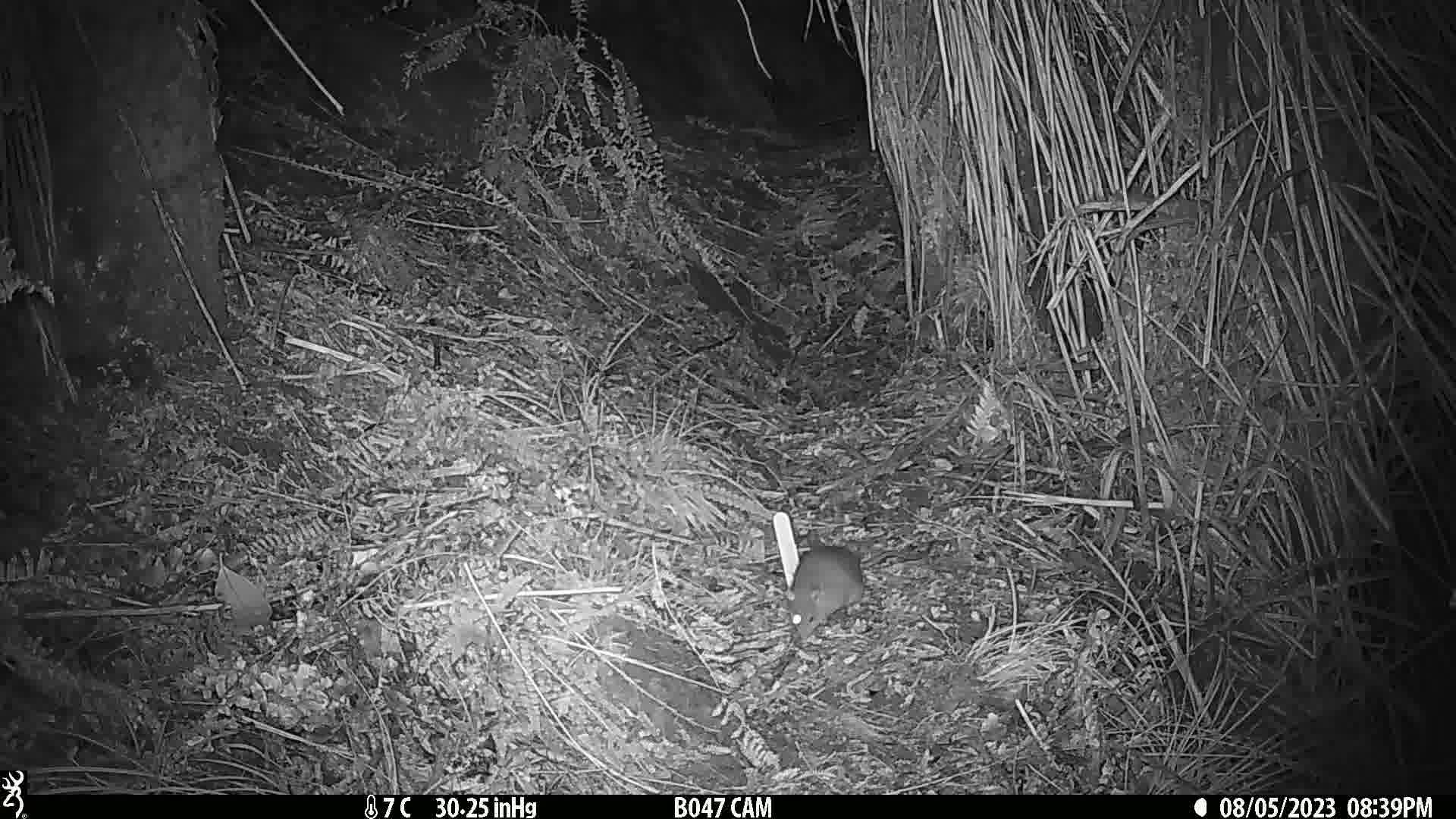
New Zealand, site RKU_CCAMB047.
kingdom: Animalia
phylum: Chordata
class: Mammalia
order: Rodentia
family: Muridae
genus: Rattus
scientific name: Rattus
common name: rat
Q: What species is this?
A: Rat (Rattus).